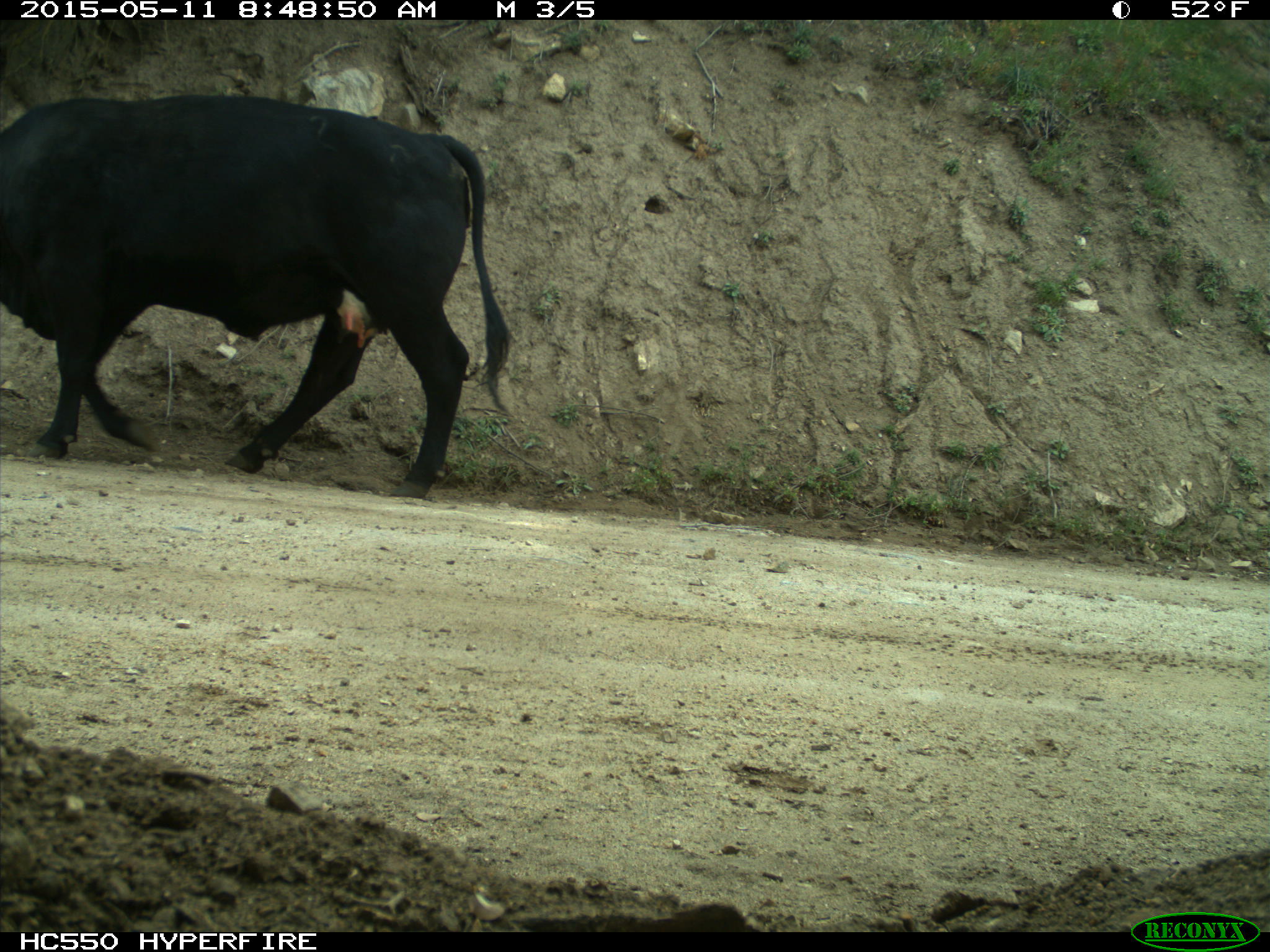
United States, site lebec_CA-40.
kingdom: Animalia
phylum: Chordata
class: Mammalia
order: Artiodactyla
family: Bovidae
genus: Bos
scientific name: Bos taurus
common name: domestic cow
Bos taurus (domestic cow).